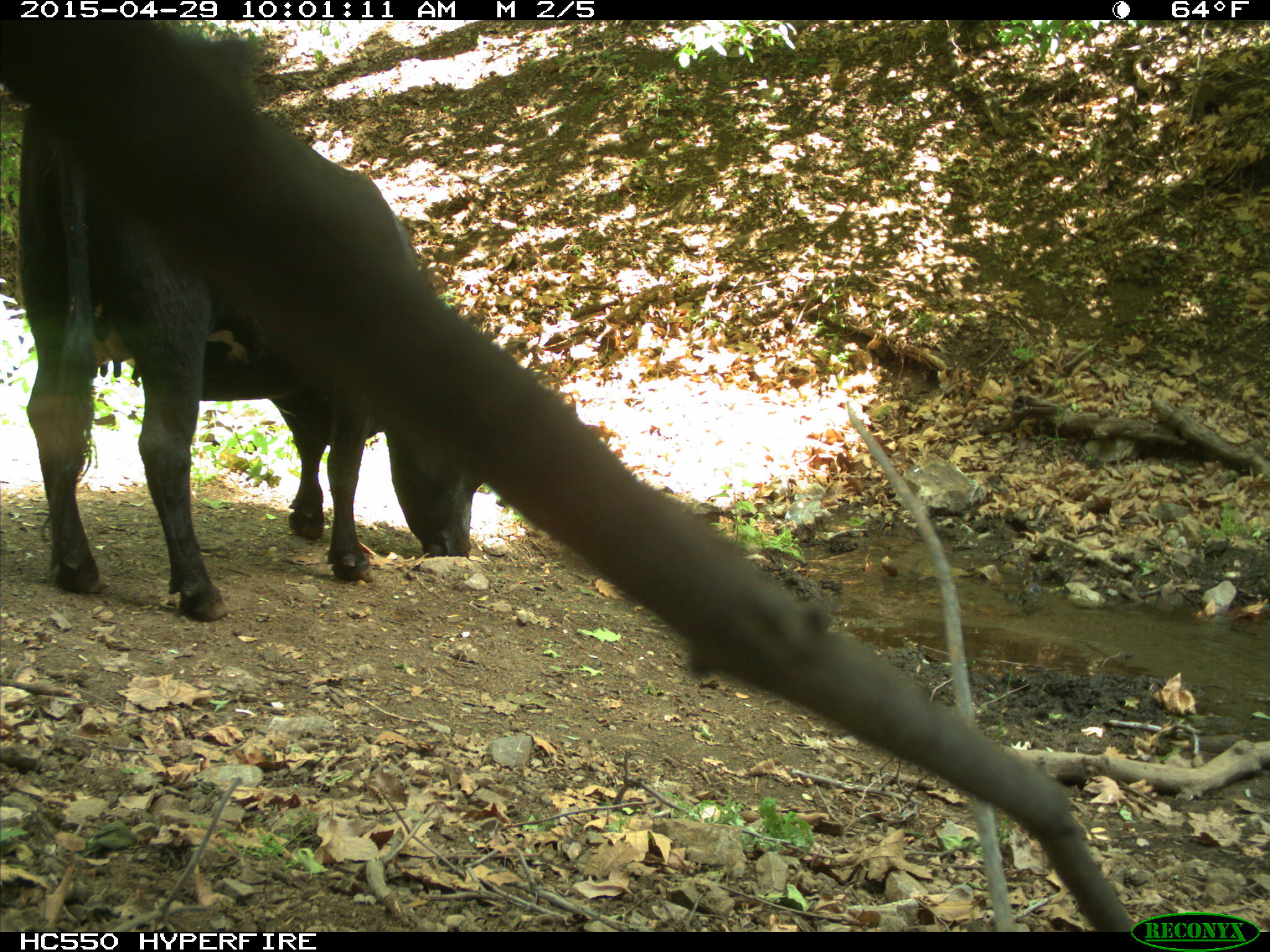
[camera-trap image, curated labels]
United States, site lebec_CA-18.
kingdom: Animalia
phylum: Chordata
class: Mammalia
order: Artiodactyla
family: Bovidae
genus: Bos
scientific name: Bos taurus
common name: domestic cow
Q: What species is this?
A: Bos taurus (domestic cow).